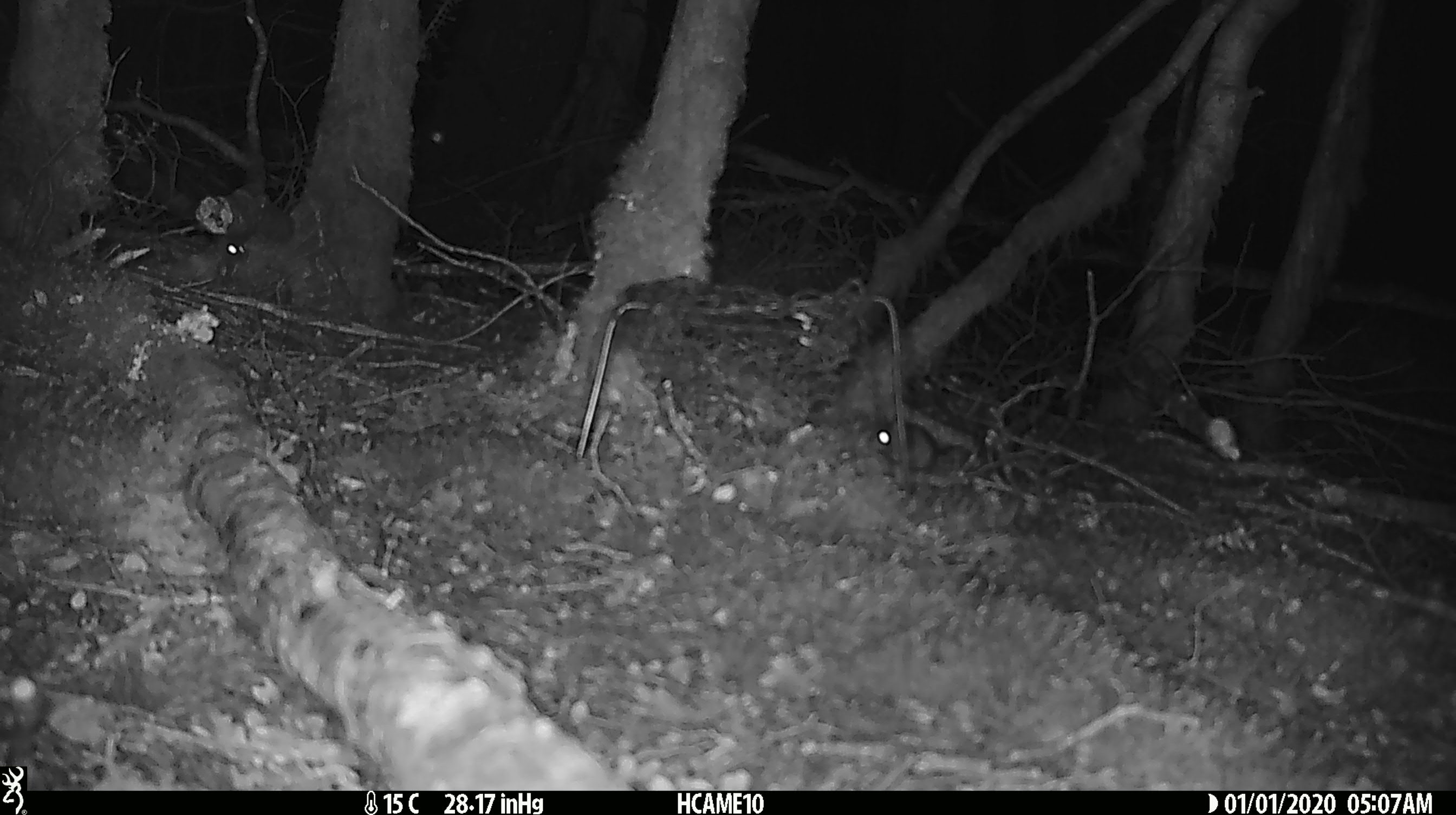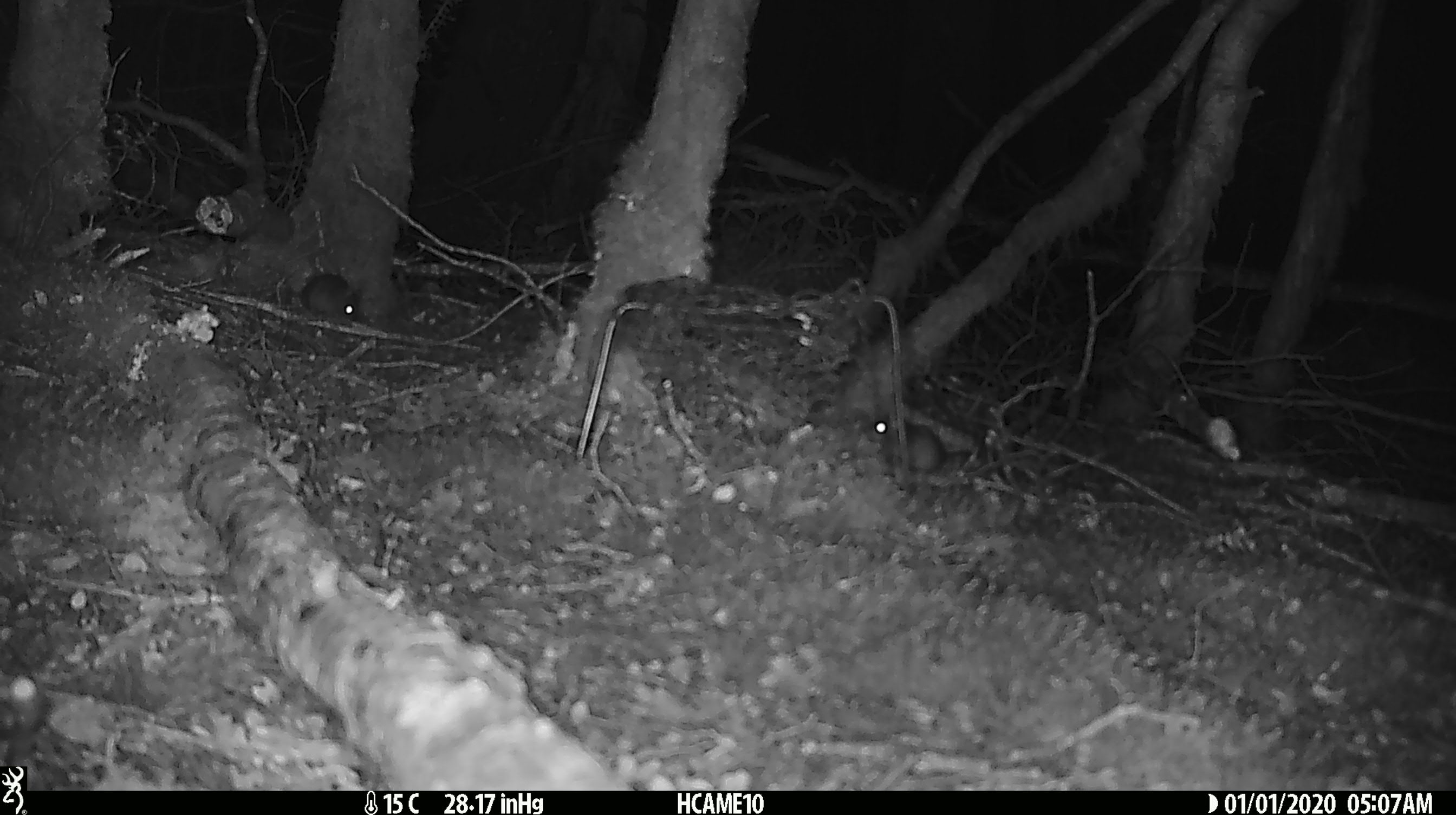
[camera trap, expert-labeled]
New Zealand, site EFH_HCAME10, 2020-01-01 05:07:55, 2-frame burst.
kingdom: Animalia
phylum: Chordata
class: Mammalia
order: Rodentia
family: Muridae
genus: Mus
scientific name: Mus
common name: mouse